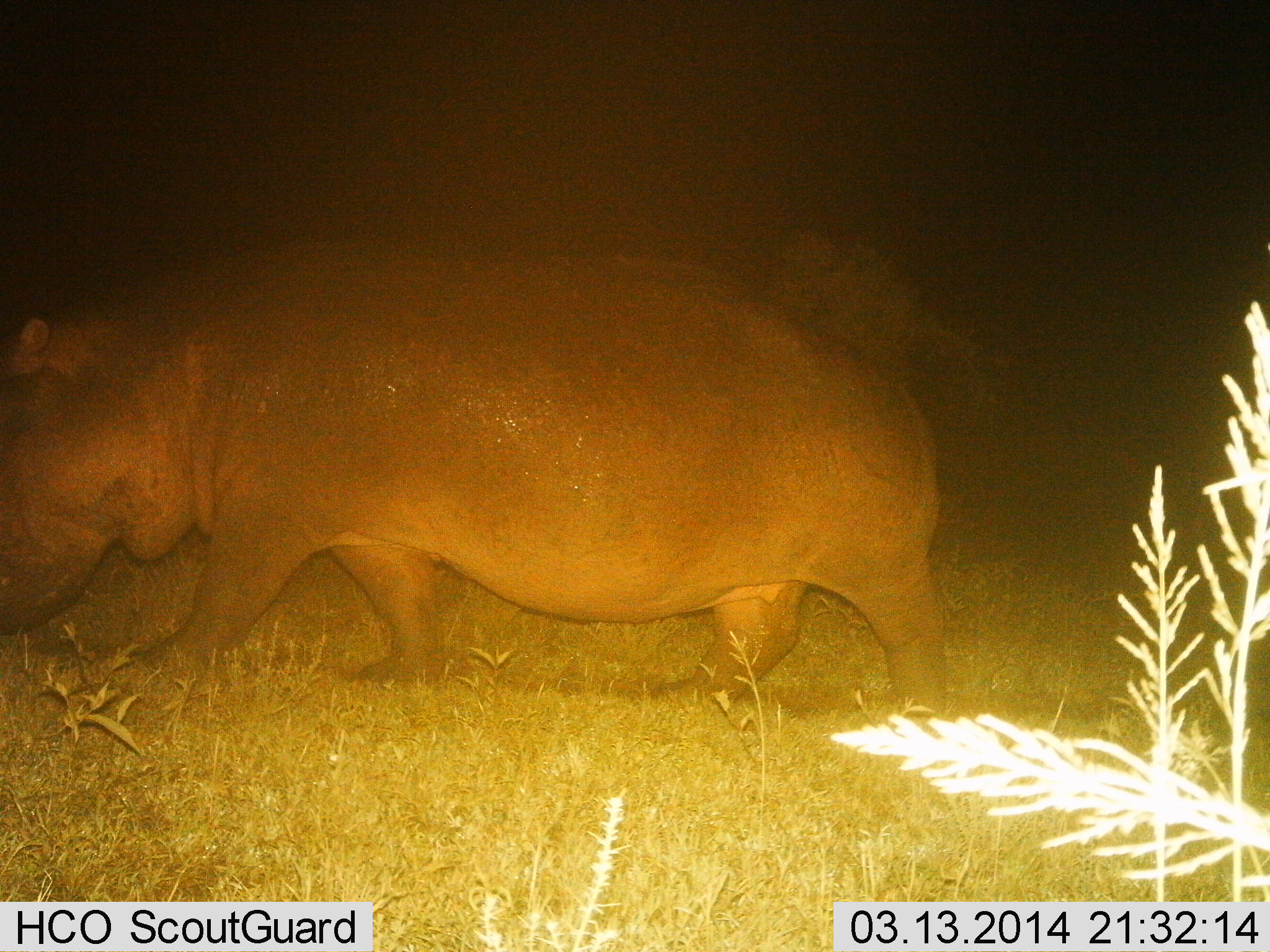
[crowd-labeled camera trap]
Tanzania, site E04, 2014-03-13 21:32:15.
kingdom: Animalia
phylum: Chordata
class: Mammalia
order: Artiodactyla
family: Hippopotamidae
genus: Hippopotamus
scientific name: Hippopotamus amphibius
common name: hippopotamus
Hippopotamus (Hippopotamus amphibius), count 1. Behavior (volunteer vote fractions): standing 10%, resting 0%, moving 100%, interacting 0%. Young present (vote fraction): 0%. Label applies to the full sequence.